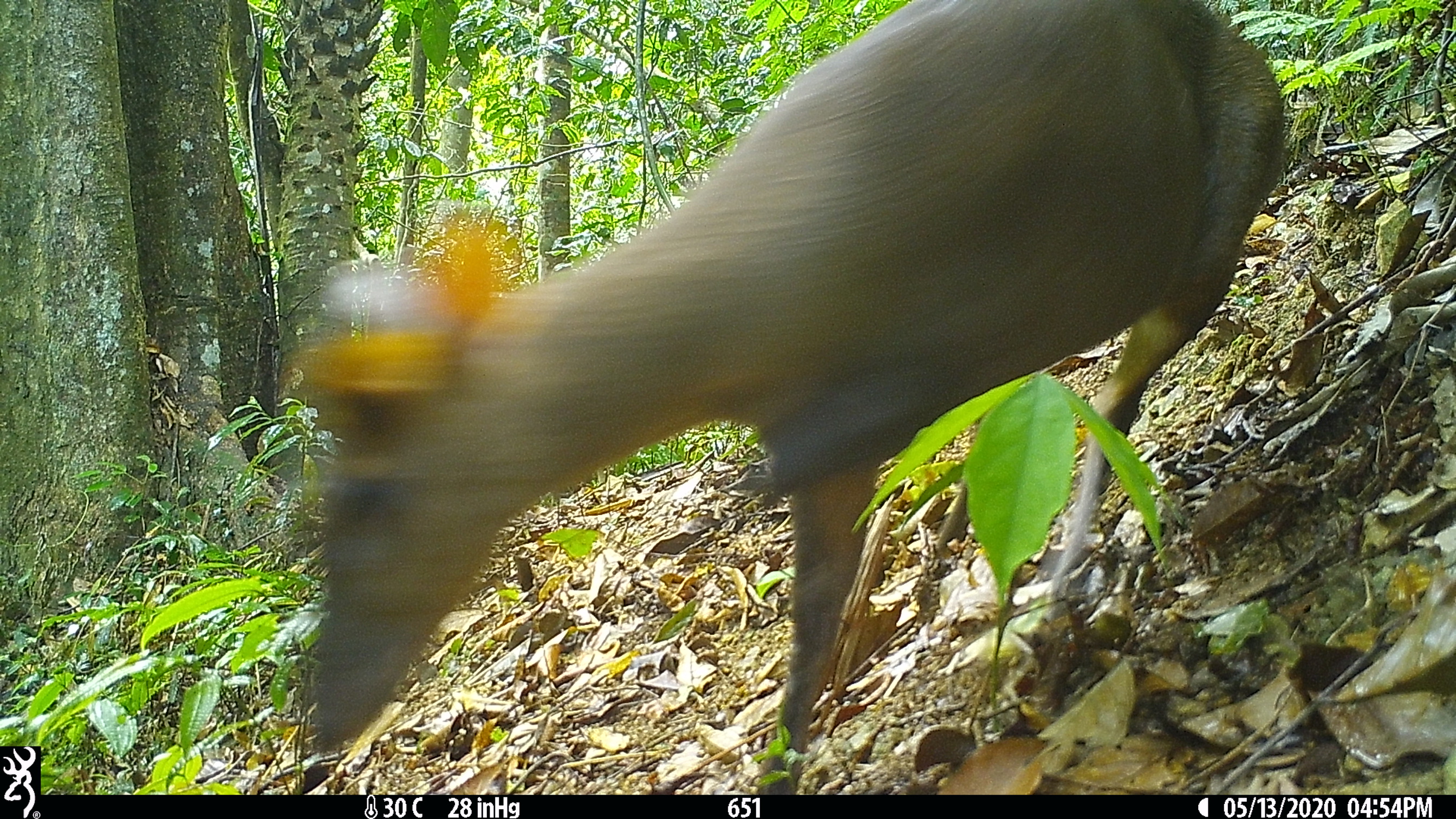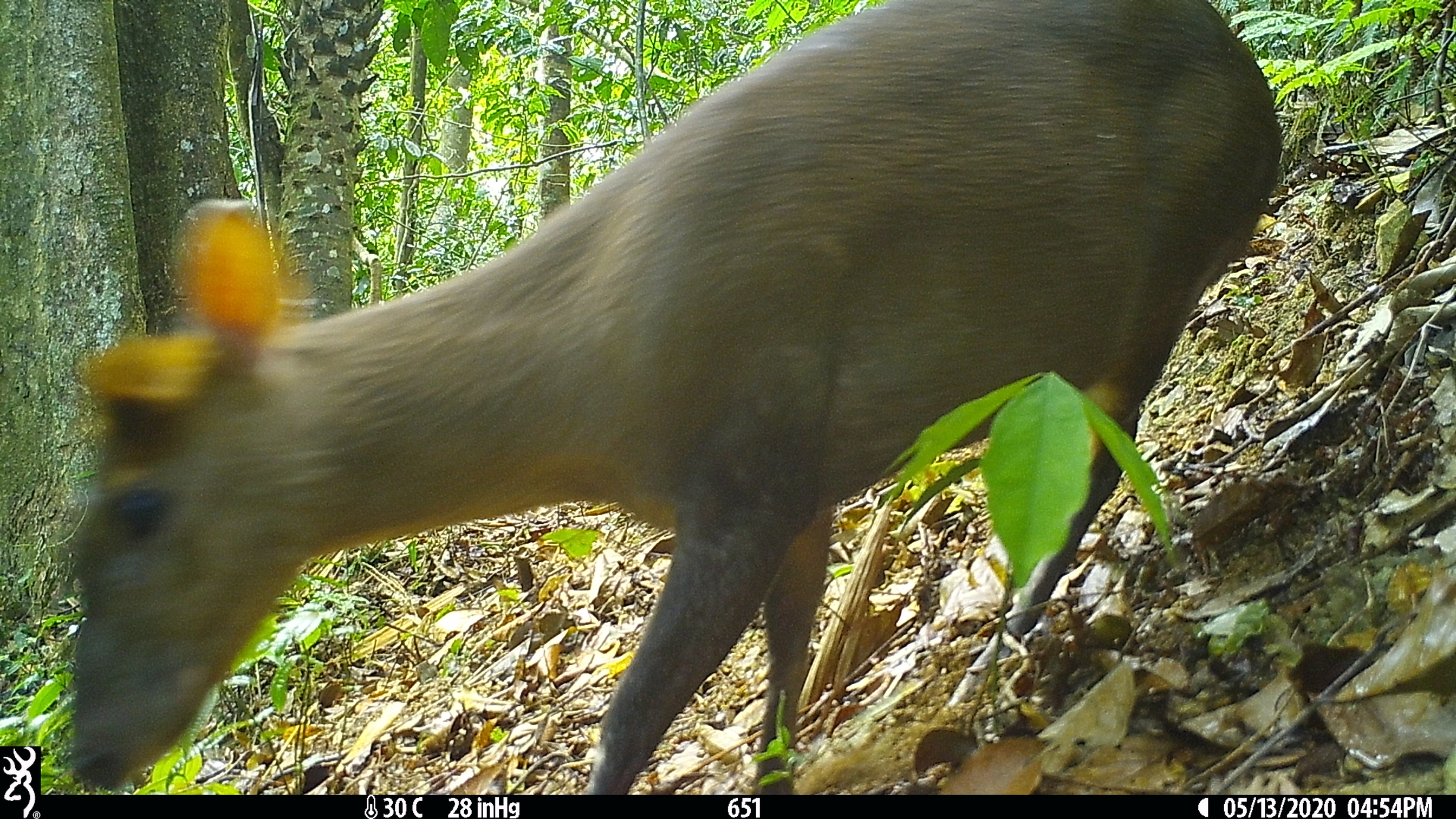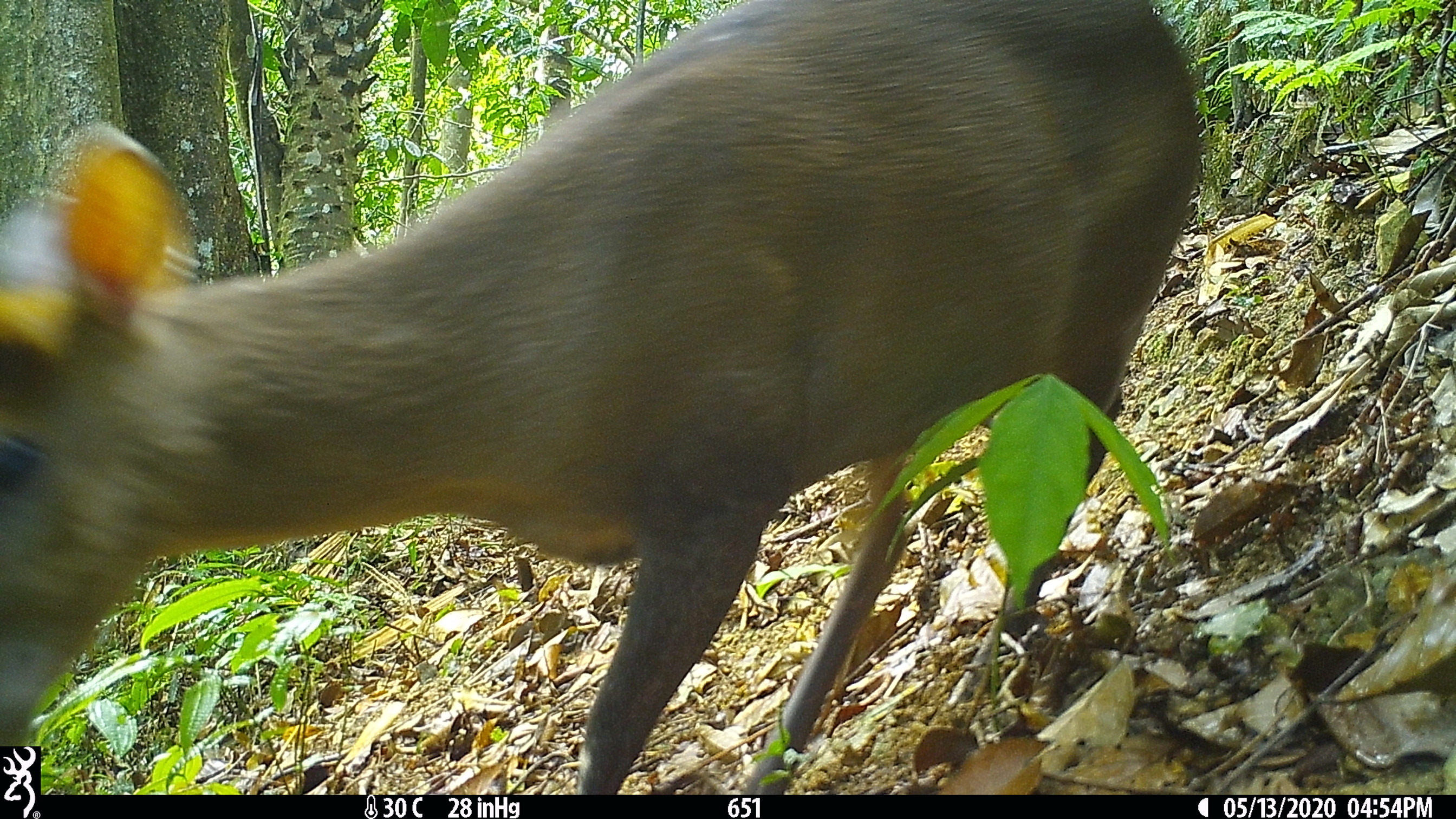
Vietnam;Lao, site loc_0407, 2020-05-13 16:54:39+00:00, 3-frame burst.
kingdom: Animalia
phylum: Chordata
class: Mammalia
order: Artiodactyla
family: Cervidae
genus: Muntiacus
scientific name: Muntiacus rooseveltorum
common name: roosevelt's muntjac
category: roosevelts muntjac group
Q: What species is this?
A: Roosevelts muntjac group (roosevelt's muntjac) (Muntiacus rooseveltorum).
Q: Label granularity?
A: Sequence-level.